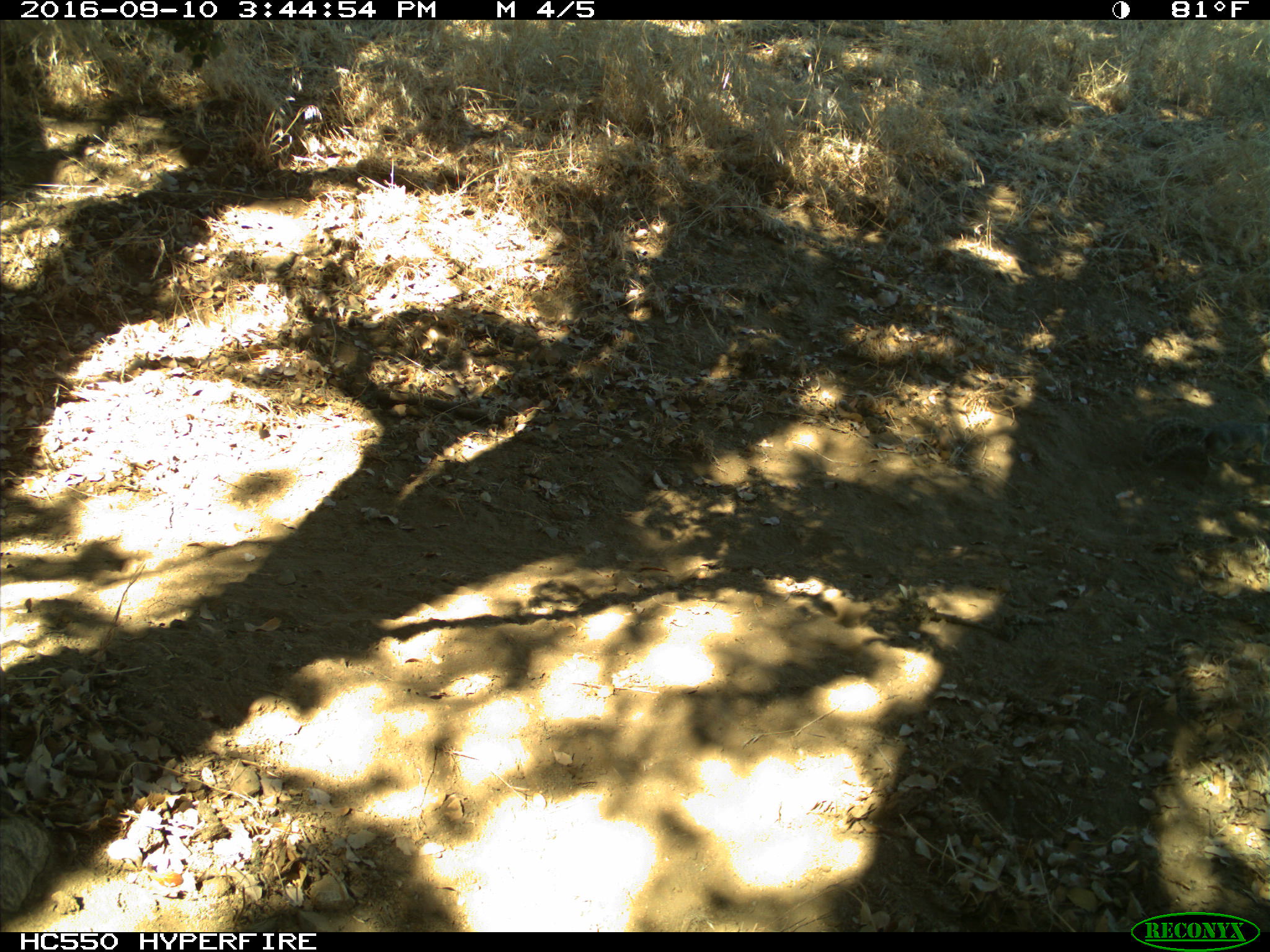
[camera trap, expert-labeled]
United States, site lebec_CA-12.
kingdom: Animalia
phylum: Chordata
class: Mammalia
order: Rodentia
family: Sciuridae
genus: Otospermophilus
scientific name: Otospermophilus beecheyi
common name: california ground squirrel